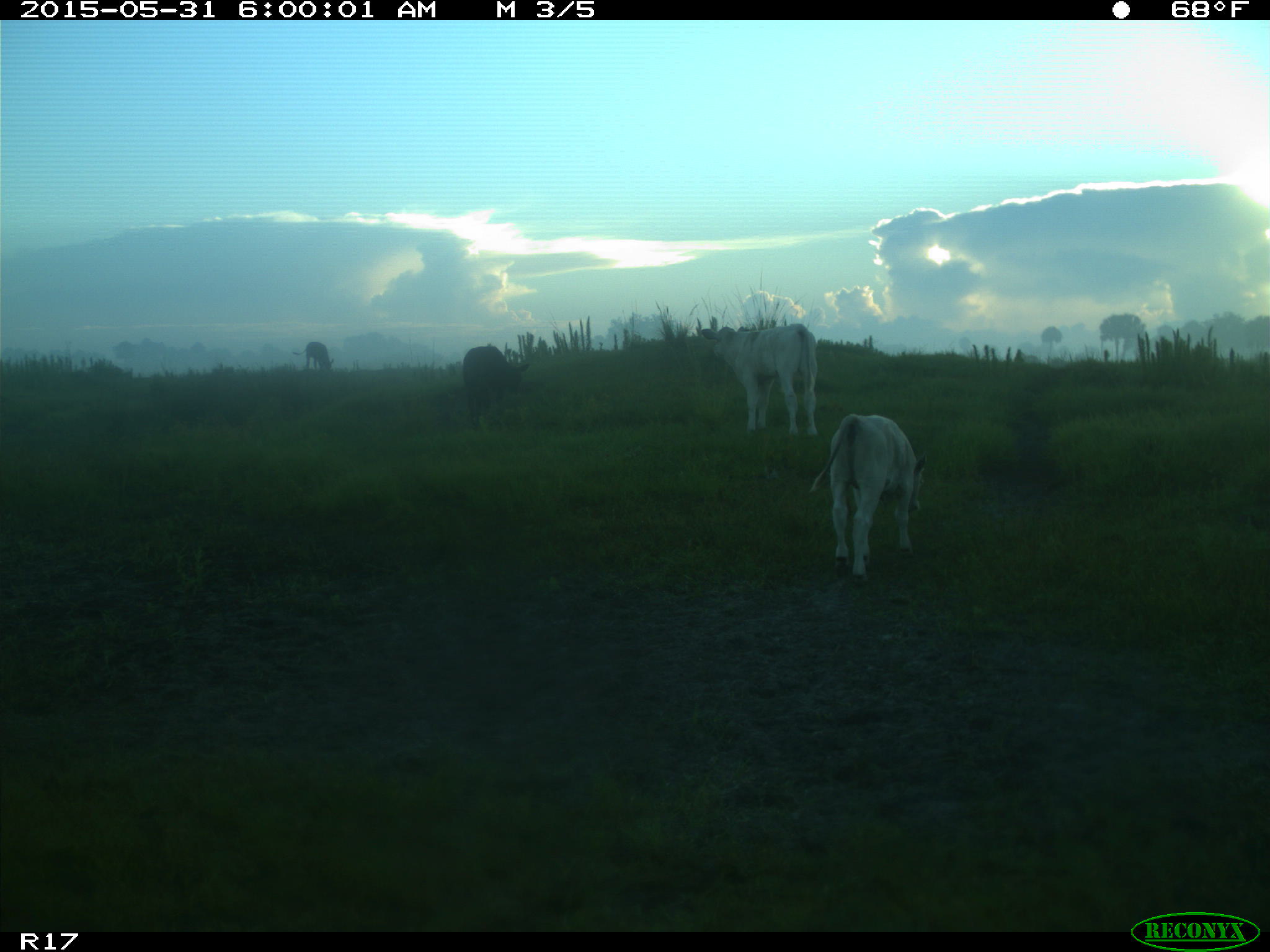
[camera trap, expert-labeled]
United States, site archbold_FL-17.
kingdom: Animalia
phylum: Chordata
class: Mammalia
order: Artiodactyla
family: Bovidae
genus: Bos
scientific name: Bos taurus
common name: domestic cow